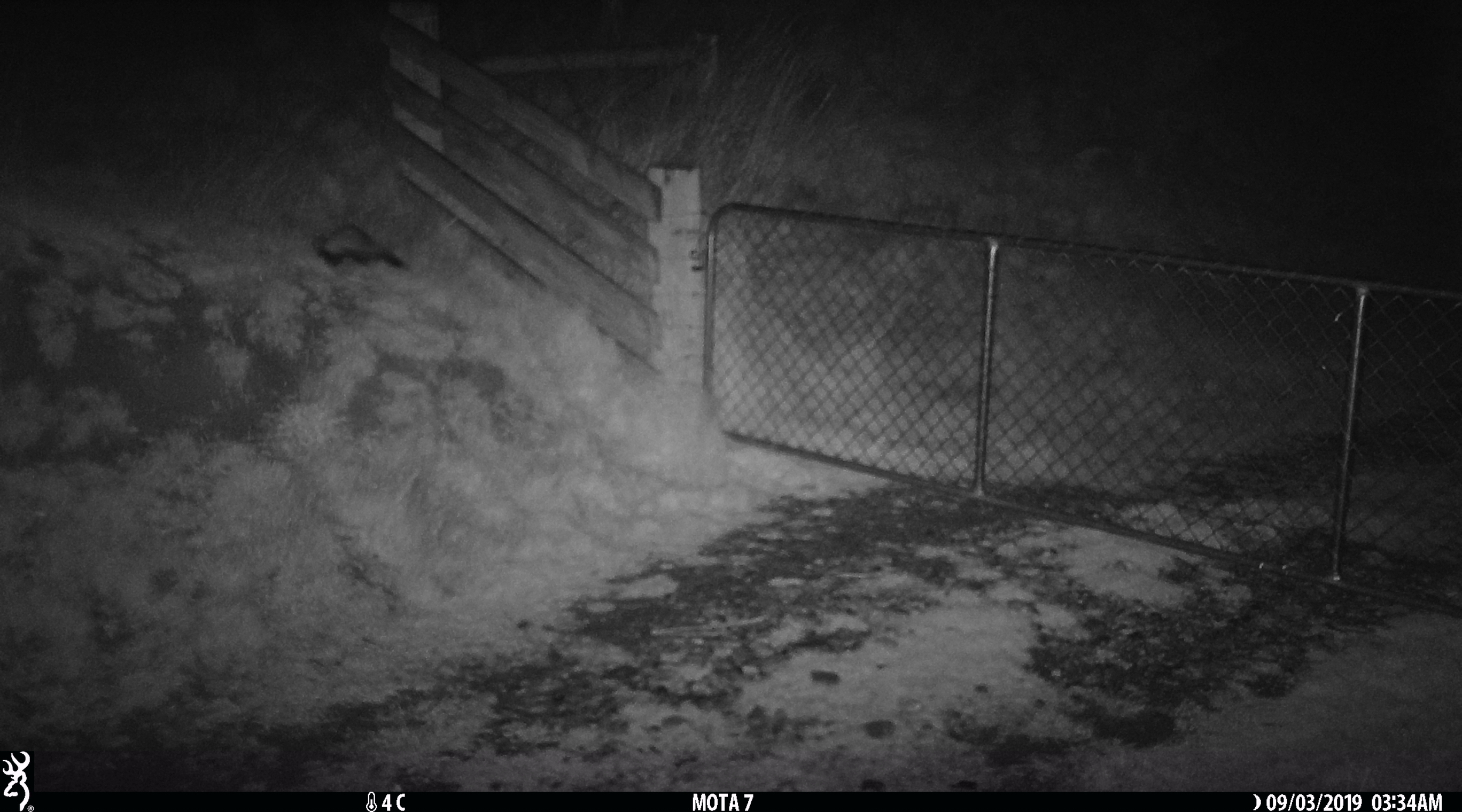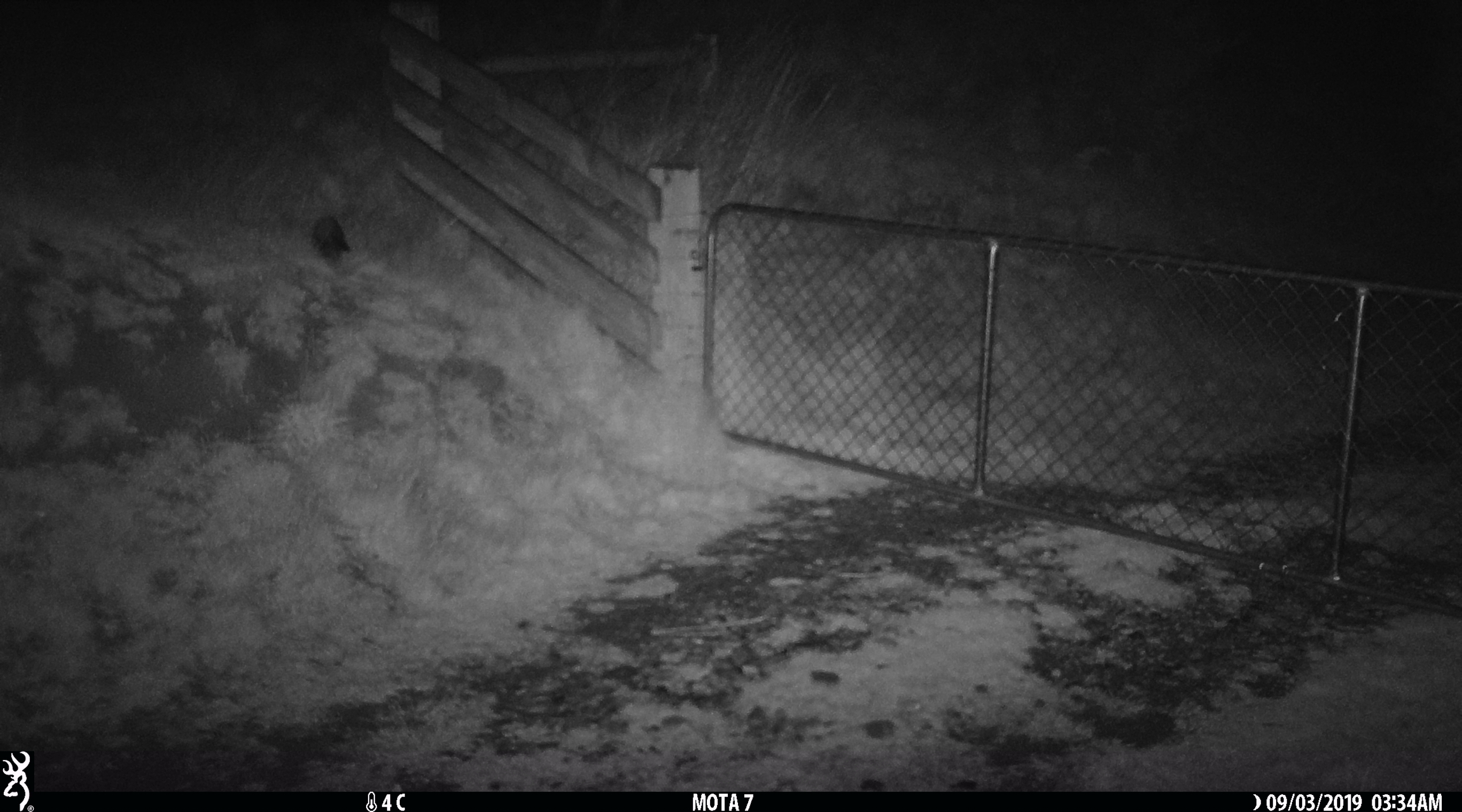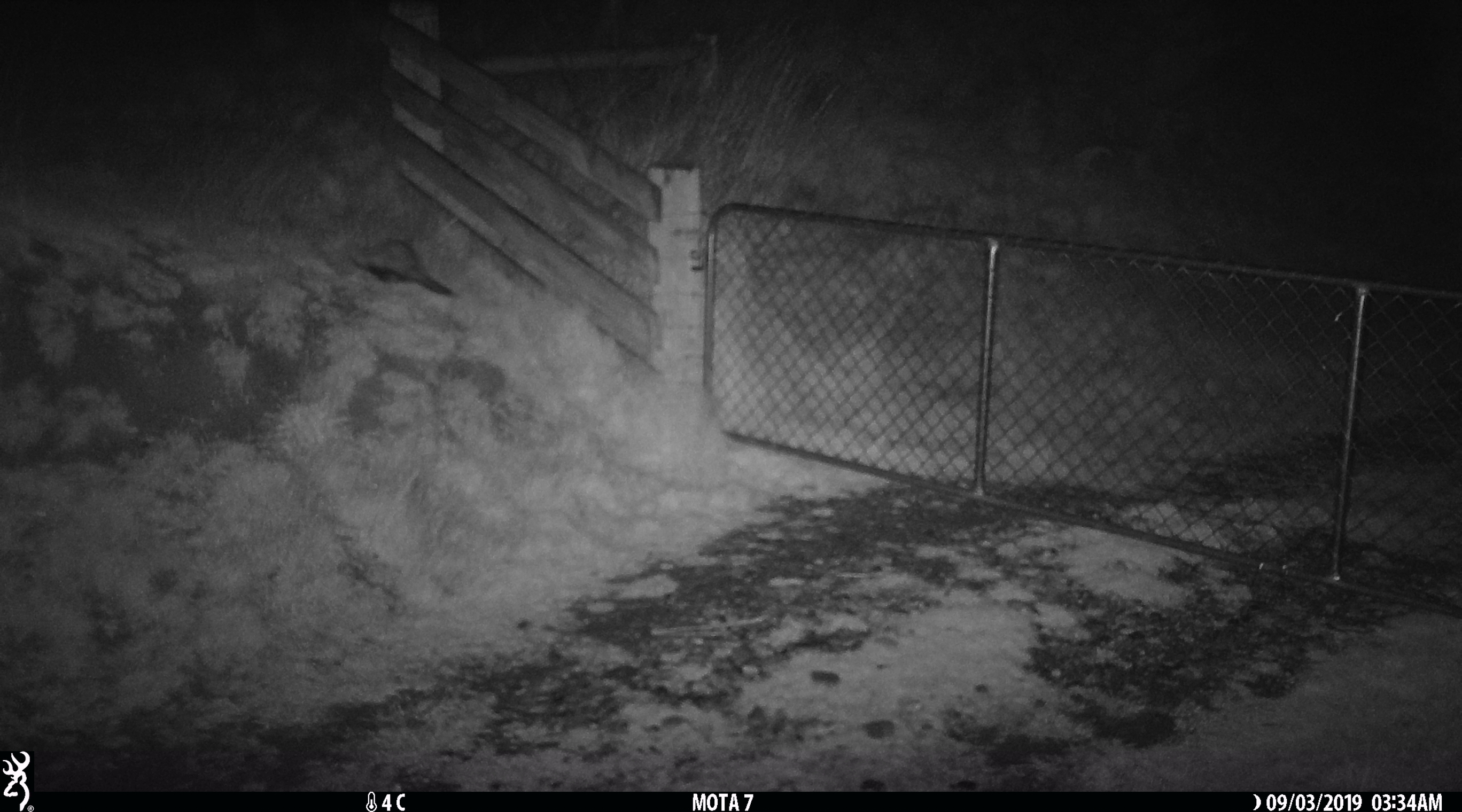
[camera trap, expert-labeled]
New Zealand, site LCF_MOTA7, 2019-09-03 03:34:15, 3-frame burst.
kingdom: Animalia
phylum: Chordata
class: Mammalia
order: Carnivora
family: Mustelidae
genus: Mustela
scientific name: Mustela furo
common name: ferret